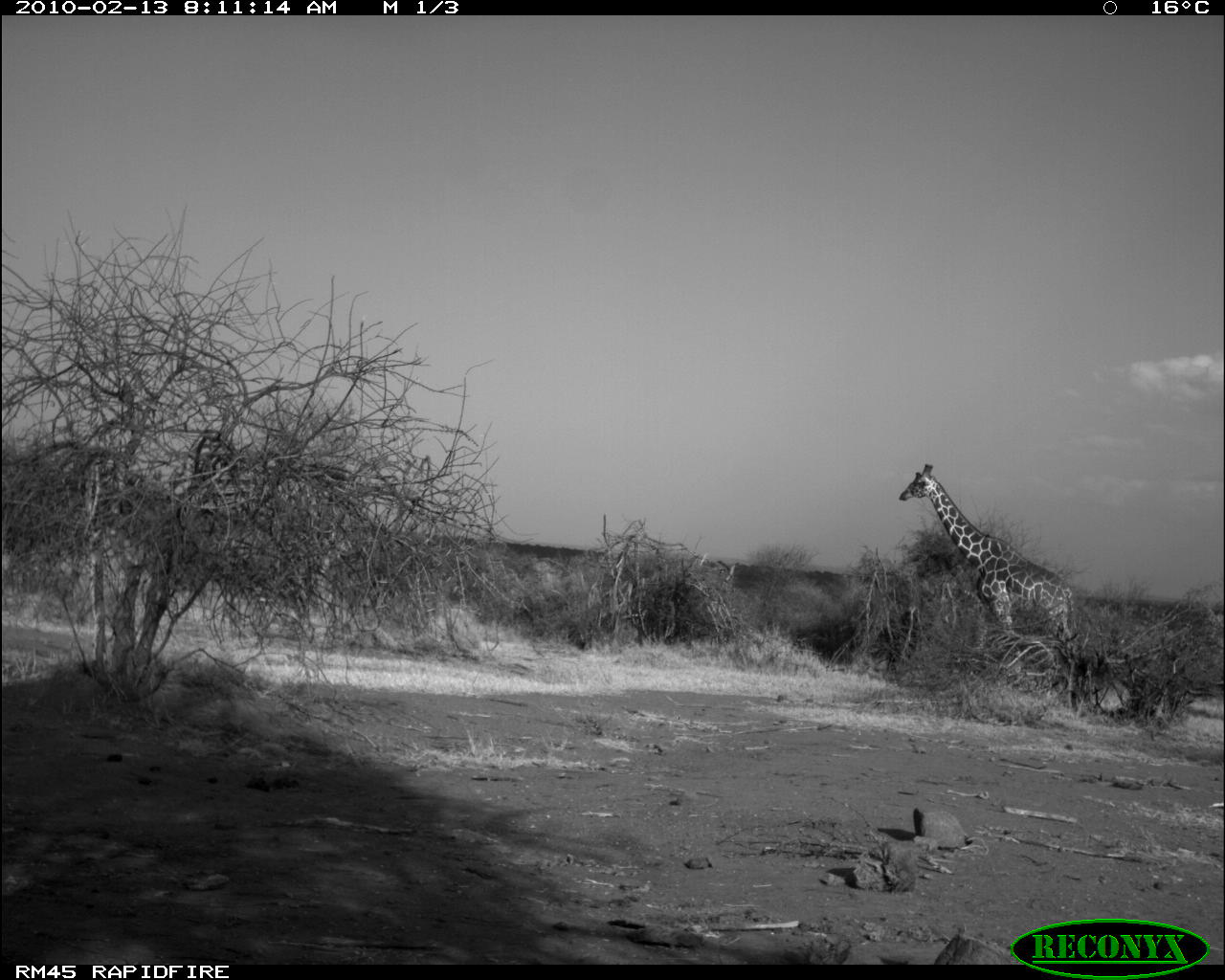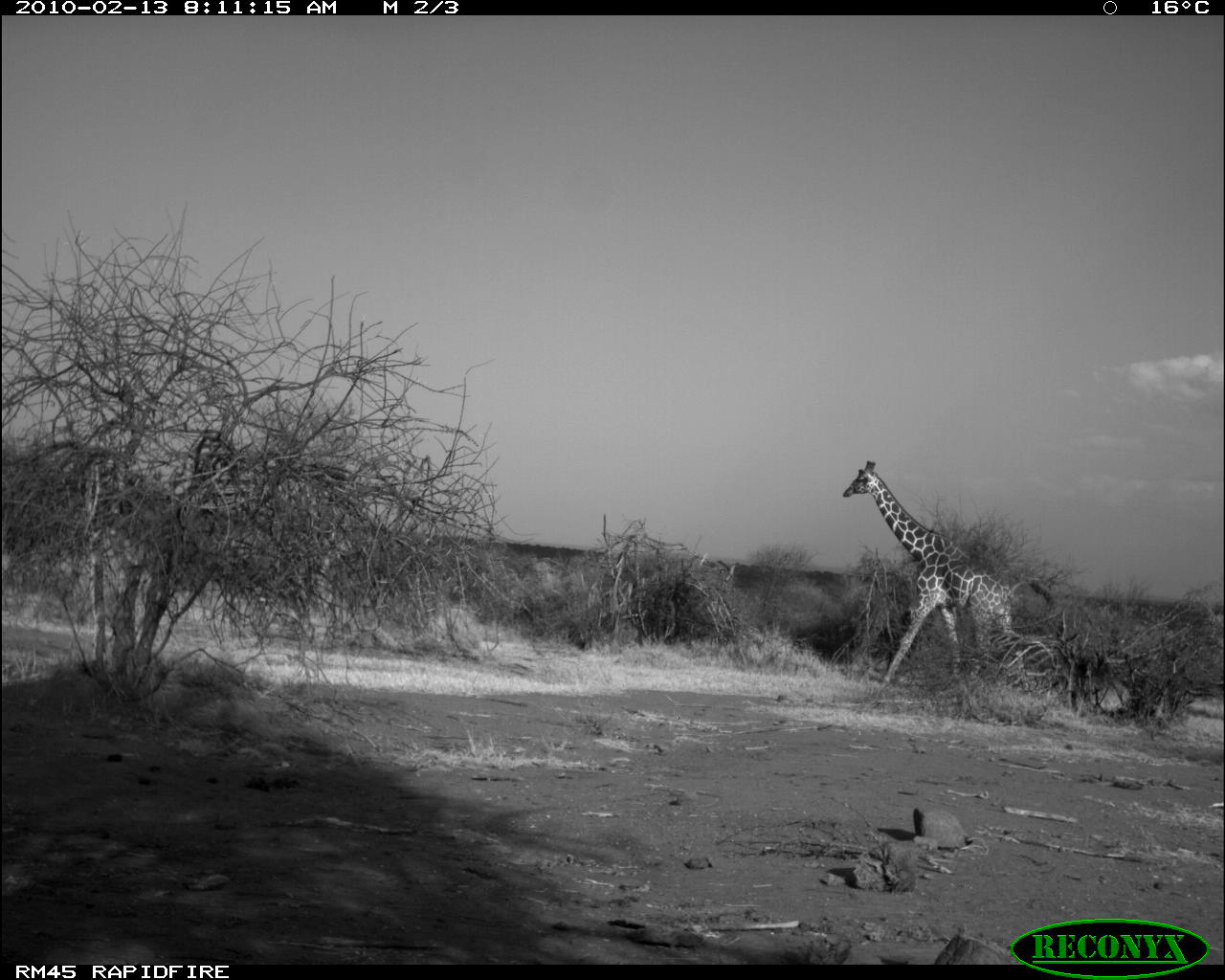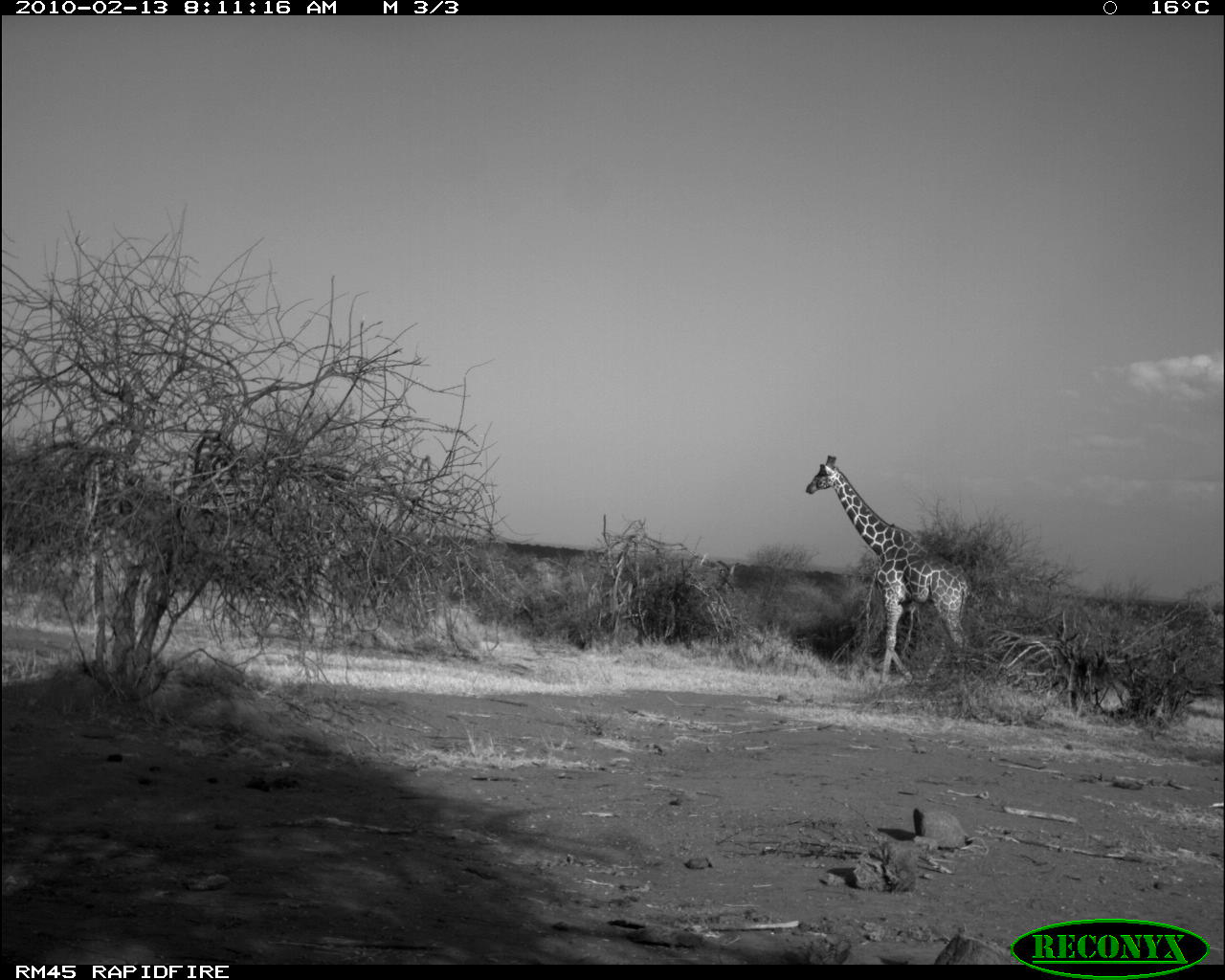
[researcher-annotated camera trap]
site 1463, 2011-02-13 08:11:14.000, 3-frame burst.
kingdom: Animalia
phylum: Chordata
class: Mammalia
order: Artiodactyla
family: Bovidae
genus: Madoqua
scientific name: Madoqua guentheri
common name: günther's dik-dik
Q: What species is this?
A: Madoqua guentheri (günther's dik-dik).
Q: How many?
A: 1.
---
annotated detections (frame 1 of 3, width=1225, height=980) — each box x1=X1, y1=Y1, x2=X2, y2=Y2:
madoqua guentheri: x1=897, y1=464, x2=1074, y2=699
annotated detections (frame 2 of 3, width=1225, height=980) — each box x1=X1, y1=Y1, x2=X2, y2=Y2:
madoqua guentheri: x1=841, y1=460, x2=1029, y2=693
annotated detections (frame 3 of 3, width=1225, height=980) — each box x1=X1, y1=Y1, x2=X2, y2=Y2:
madoqua guentheri: x1=804, y1=454, x2=971, y2=694